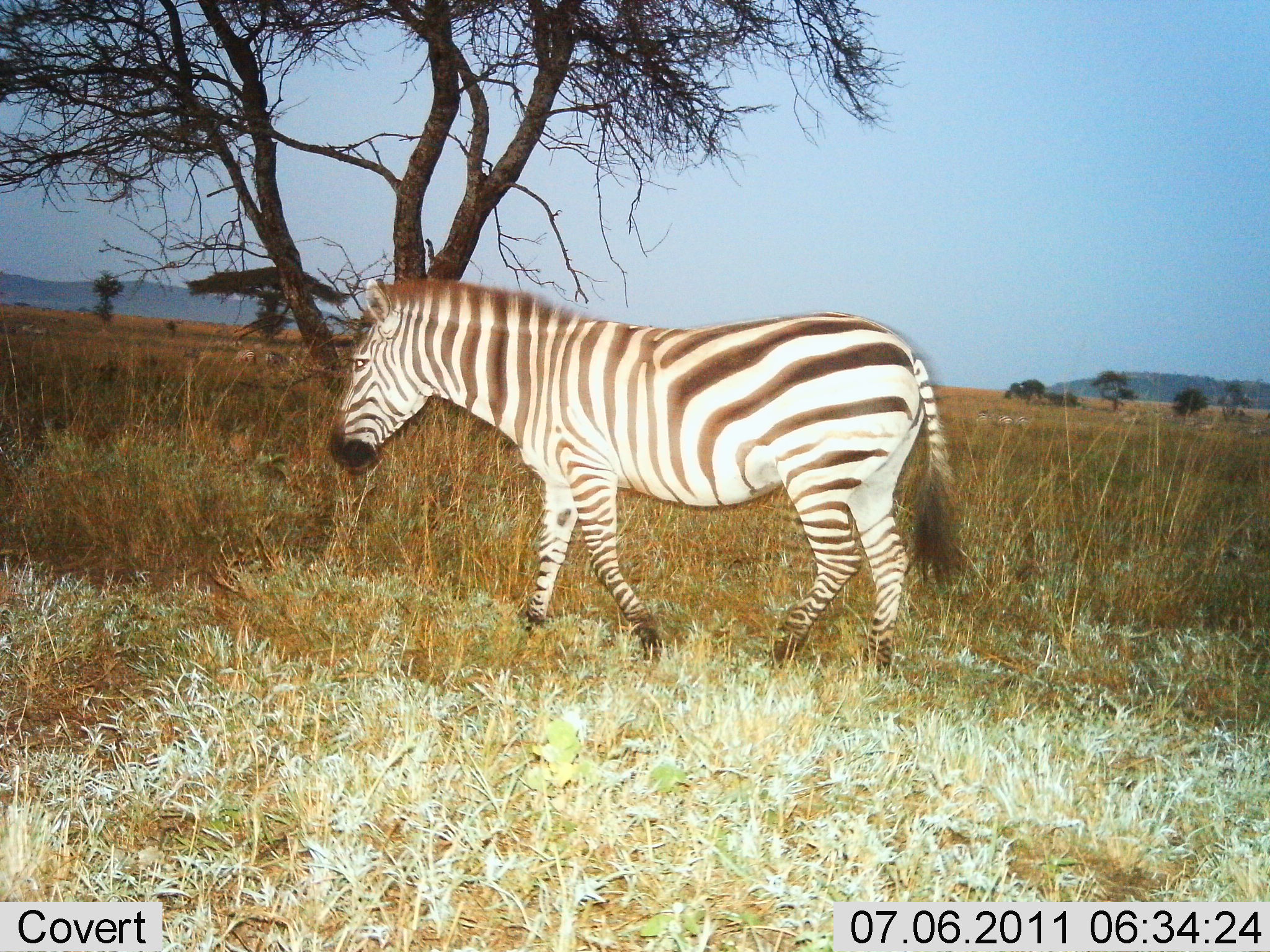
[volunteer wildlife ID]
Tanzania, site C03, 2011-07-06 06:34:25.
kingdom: Animalia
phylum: Chordata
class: Mammalia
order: Perissodactyla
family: Equidae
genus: Equus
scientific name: Equus quagga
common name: plains zebra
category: zebra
Zebra (plains zebra) (Equus quagga), count 1. Behavior (volunteer vote fractions): standing 18%, resting 9%, moving 91%, interacting 0%. Young present (vote fraction): 0%. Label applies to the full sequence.